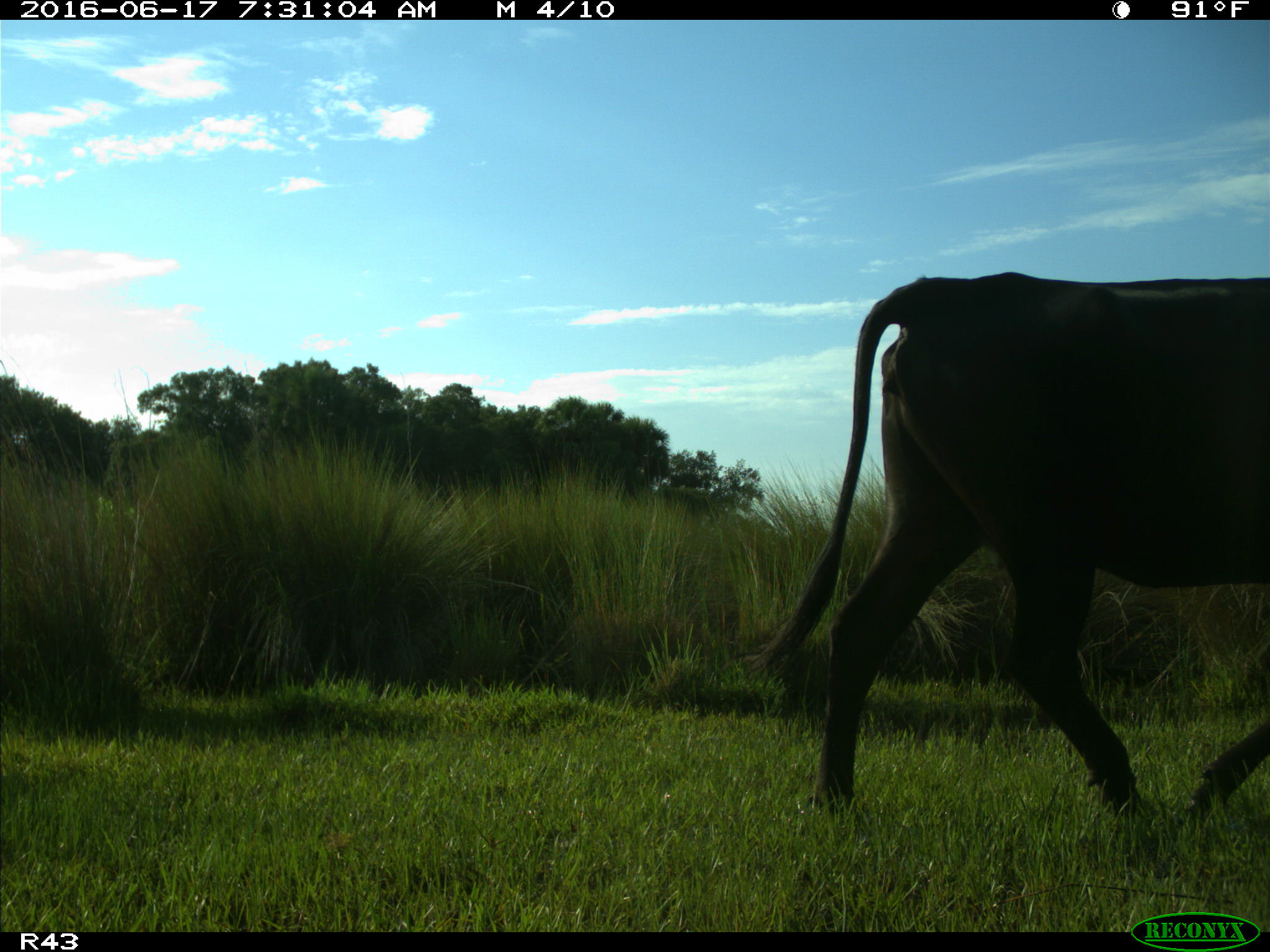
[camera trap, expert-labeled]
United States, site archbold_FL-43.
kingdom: Animalia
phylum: Chordata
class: Mammalia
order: Artiodactyla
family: Bovidae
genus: Bos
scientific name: Bos taurus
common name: domestic cow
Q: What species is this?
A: Bos taurus (domestic cow).